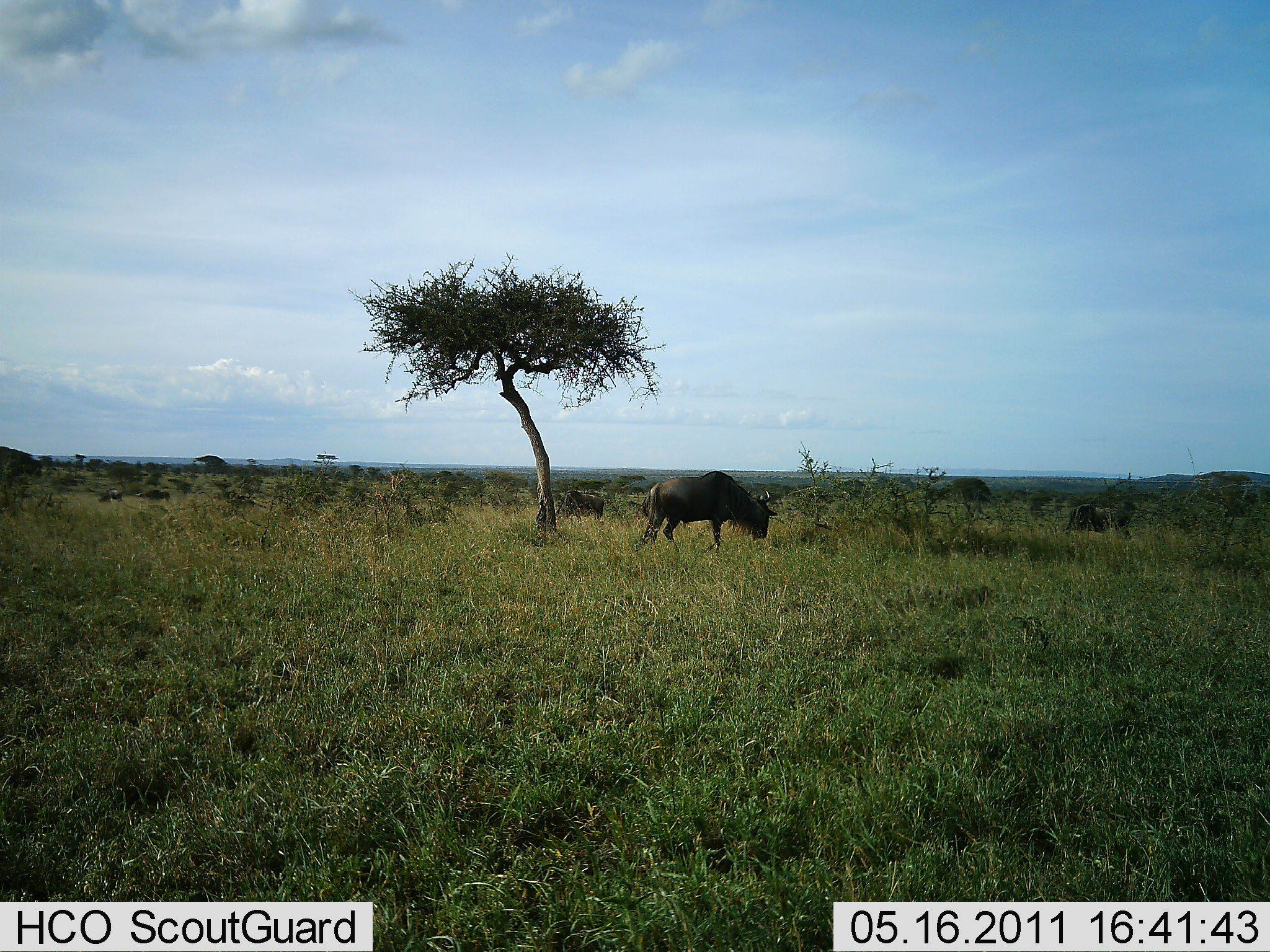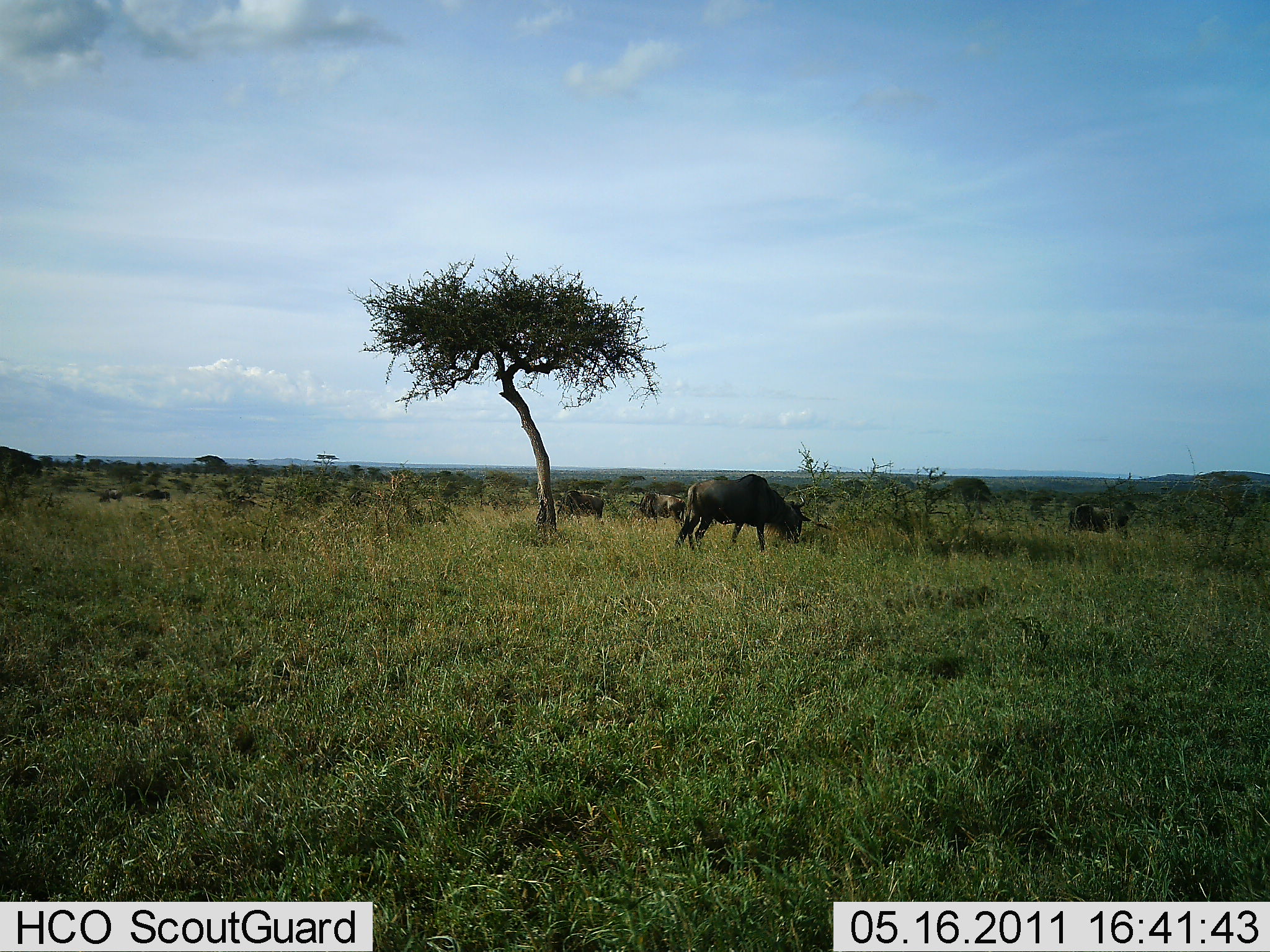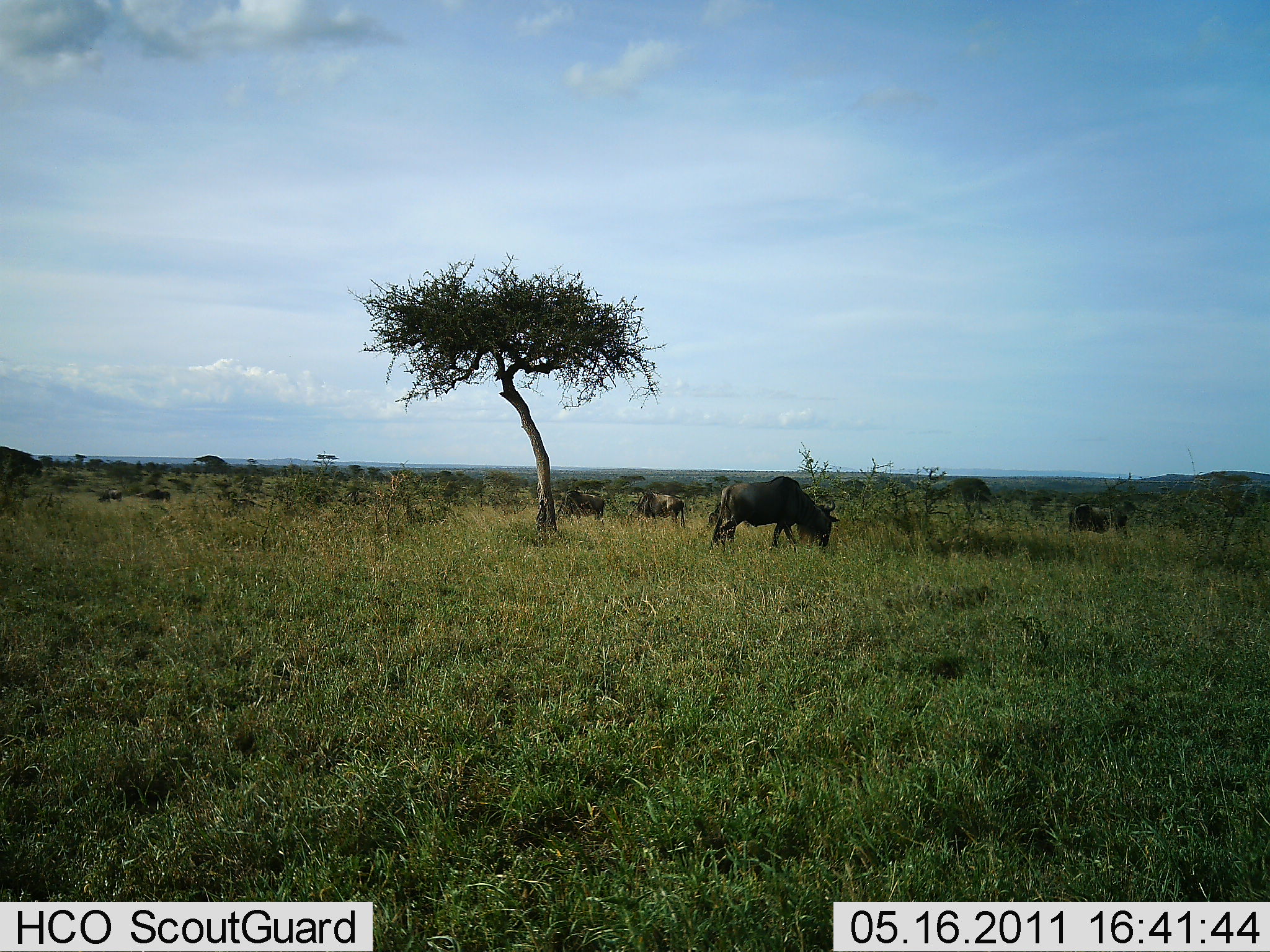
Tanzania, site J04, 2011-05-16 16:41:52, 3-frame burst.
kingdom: Animalia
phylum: Chordata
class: Mammalia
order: Artiodactyla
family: Bovidae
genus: Connochaetes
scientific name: Connochaetes taurinus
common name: blue wildebeest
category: wildebeest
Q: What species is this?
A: Wildebeest (blue wildebeest) (Connochaetes taurinus).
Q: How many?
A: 4.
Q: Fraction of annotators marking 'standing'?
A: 50%.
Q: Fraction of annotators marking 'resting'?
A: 20%.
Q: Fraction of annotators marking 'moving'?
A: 60%.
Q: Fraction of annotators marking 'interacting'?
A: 0%.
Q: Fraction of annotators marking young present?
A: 0%.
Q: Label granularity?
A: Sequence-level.